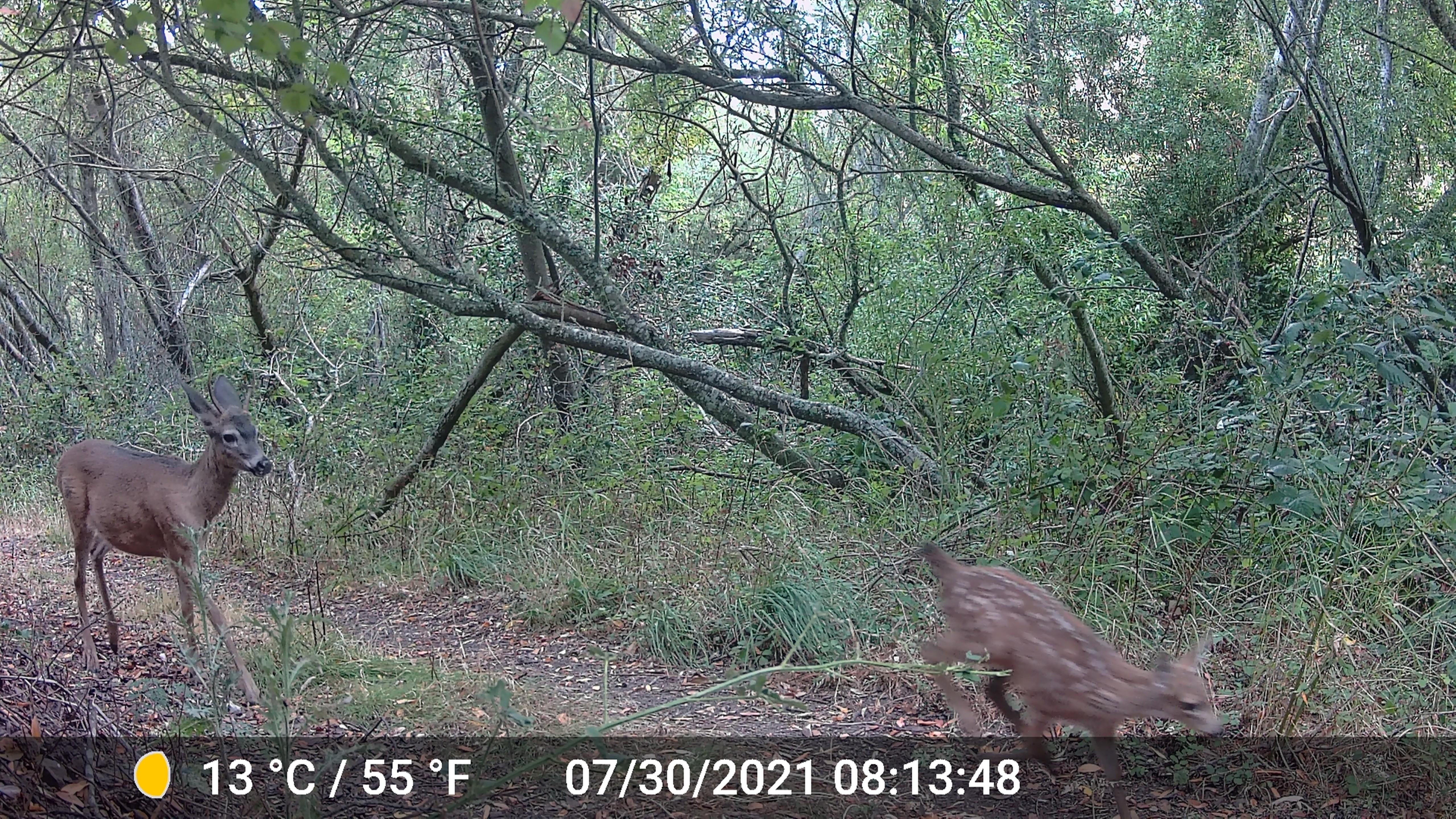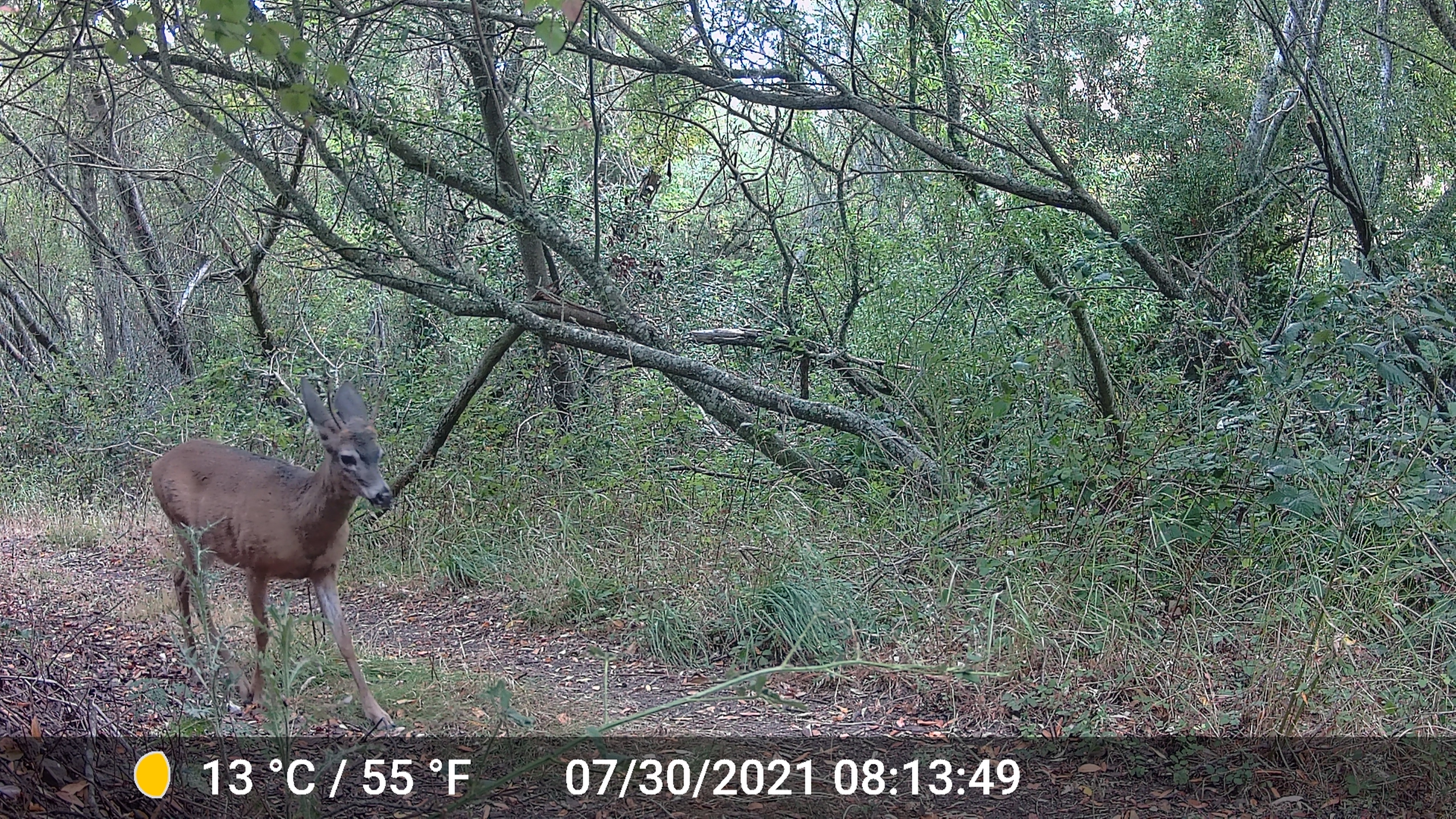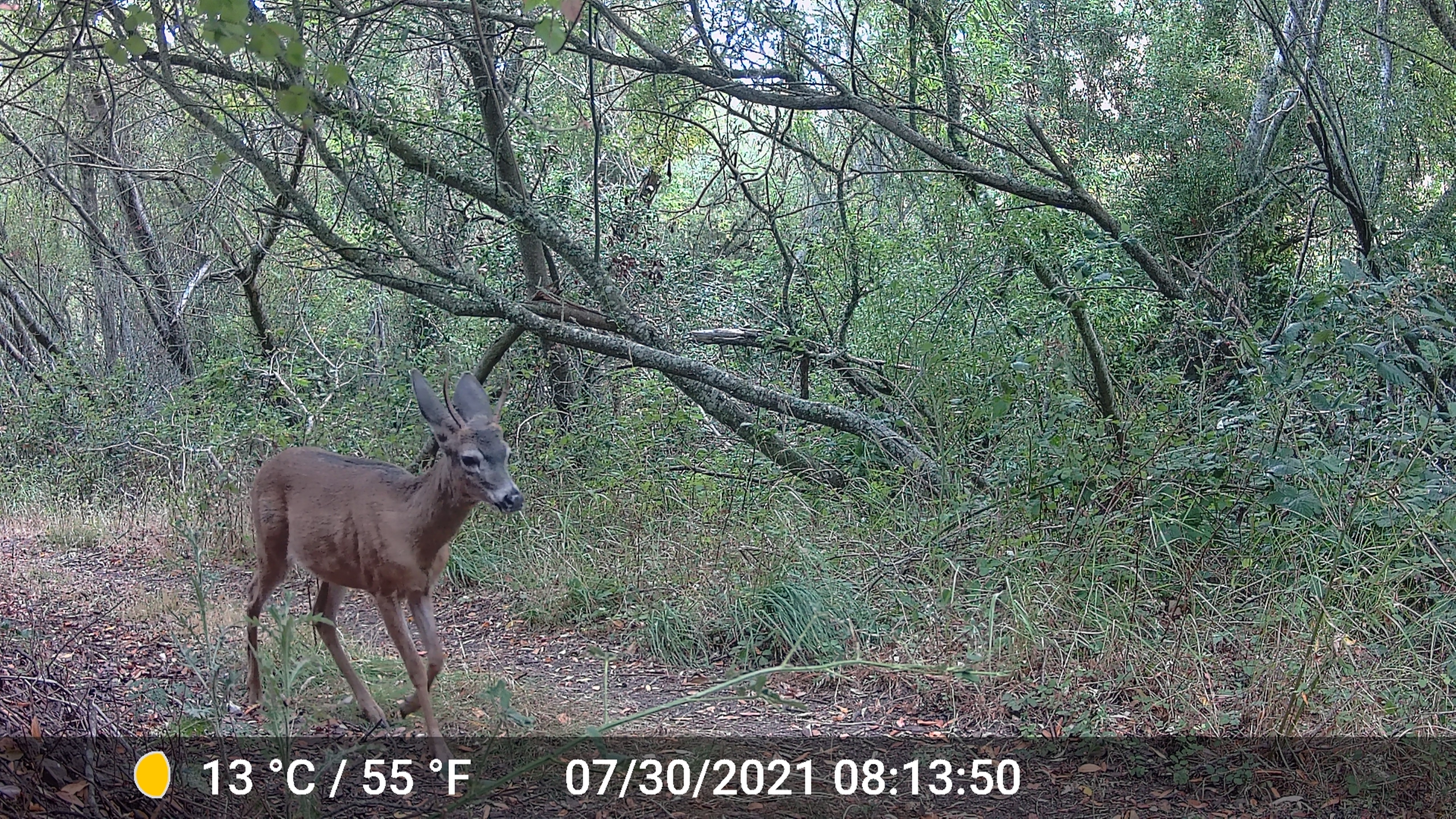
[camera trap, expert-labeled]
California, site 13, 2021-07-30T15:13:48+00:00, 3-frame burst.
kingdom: Animalia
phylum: Chordata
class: Mammalia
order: Artiodactyla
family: Cervidae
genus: Odocoileus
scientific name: Odocoileus hemionus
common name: mule deer